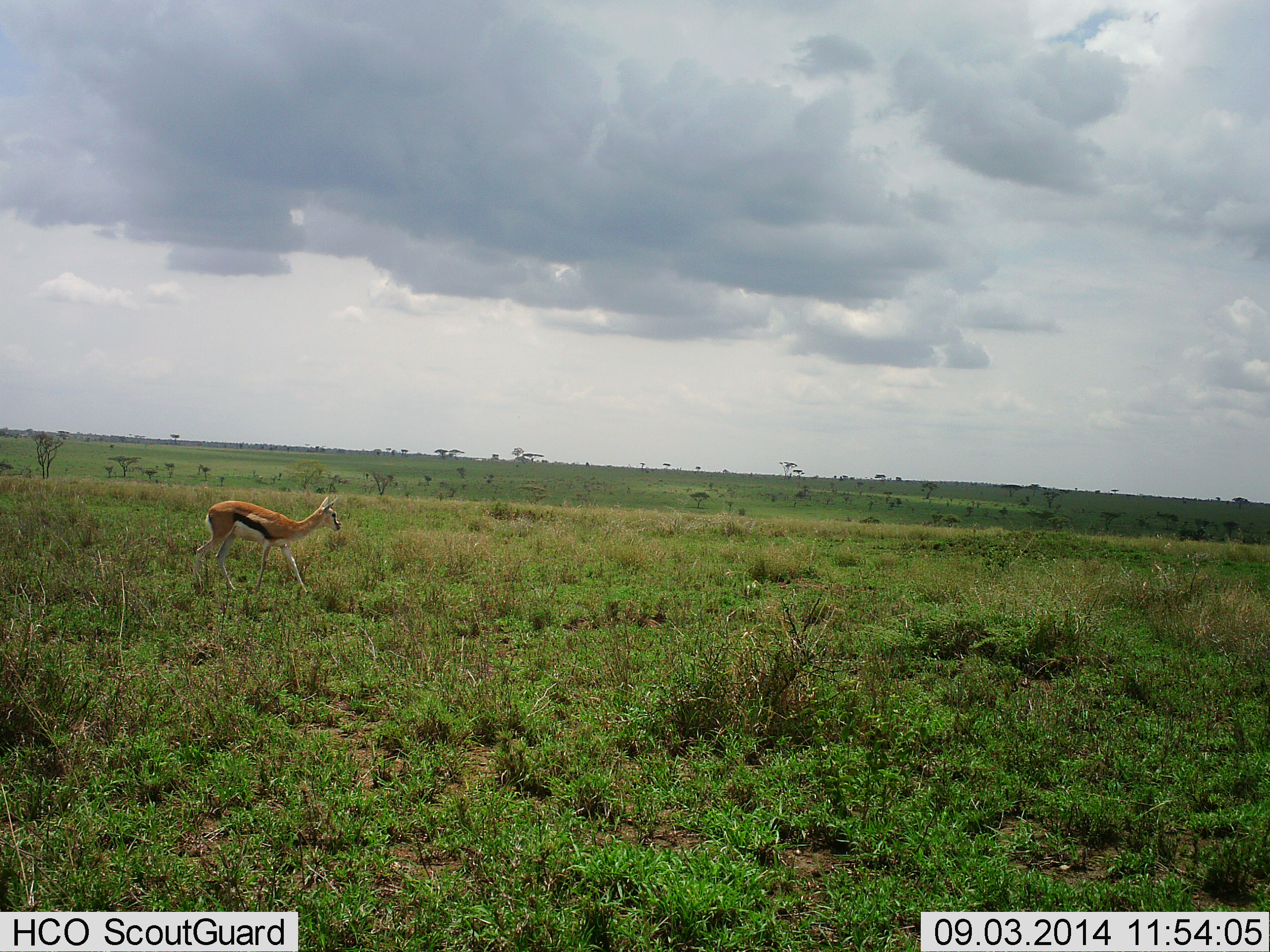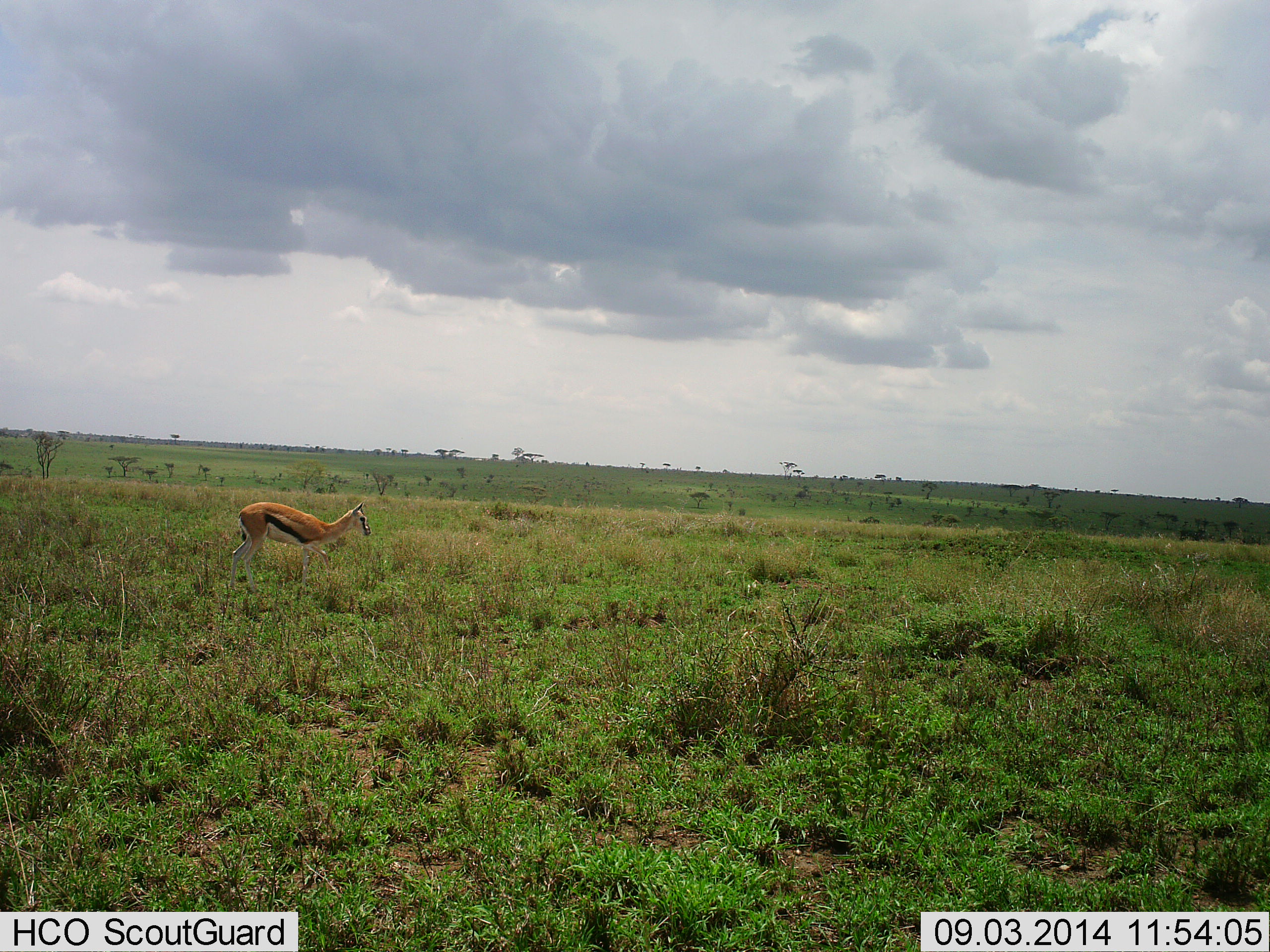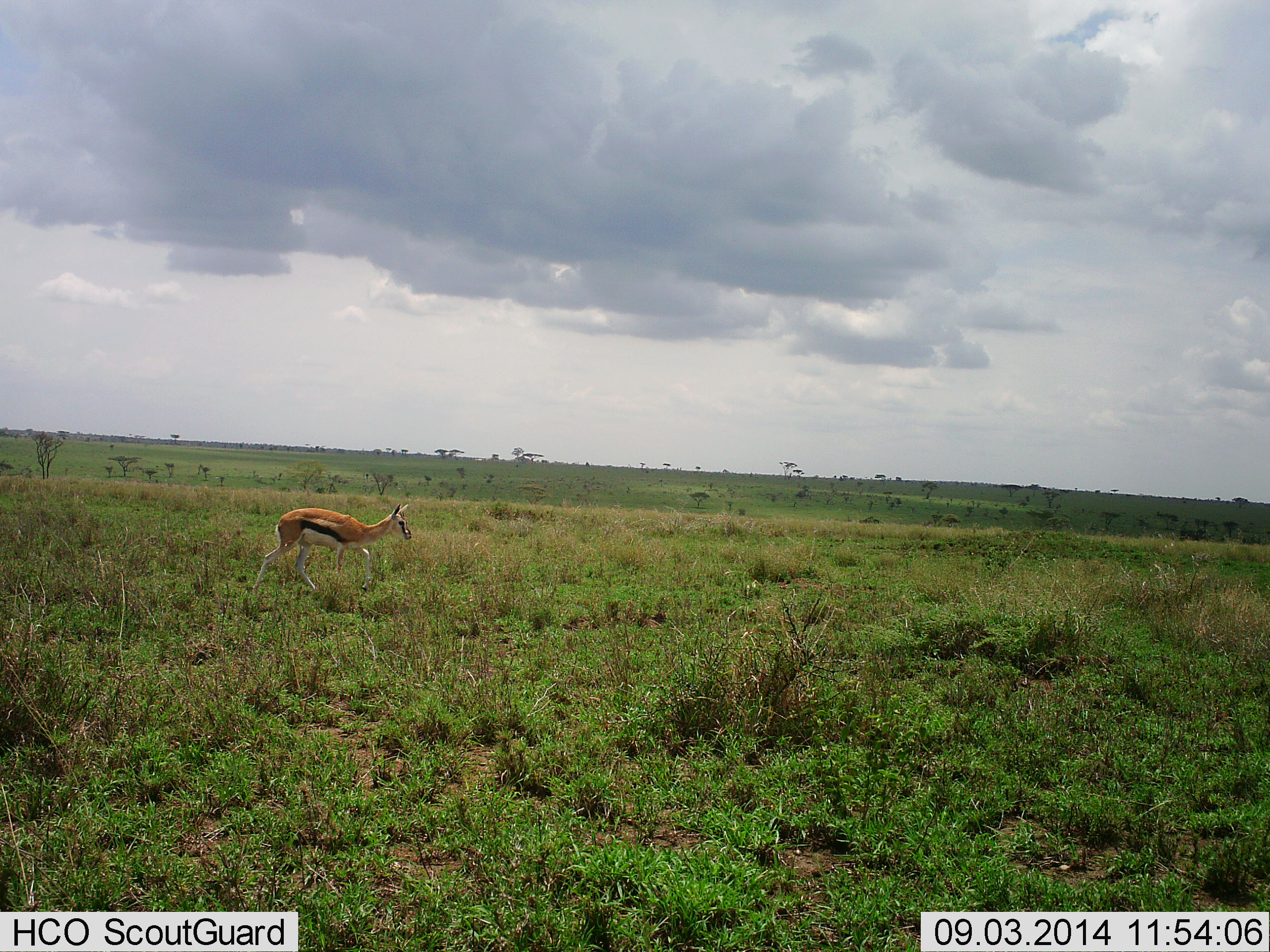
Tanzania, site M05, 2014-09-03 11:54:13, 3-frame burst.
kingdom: Animalia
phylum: Chordata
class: Mammalia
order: Artiodactyla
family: Bovidae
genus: Eudorcas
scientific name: Eudorcas thomsonii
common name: thomson's gazelle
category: gazellethomsons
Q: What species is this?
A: Gazellethomsons (thomson's gazelle) (Eudorcas thomsonii).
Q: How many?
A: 1.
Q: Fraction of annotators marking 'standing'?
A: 10%.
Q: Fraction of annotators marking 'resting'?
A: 0%.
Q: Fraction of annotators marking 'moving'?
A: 90%.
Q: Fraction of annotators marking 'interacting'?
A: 0%.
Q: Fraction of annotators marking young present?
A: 0%.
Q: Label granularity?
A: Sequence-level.